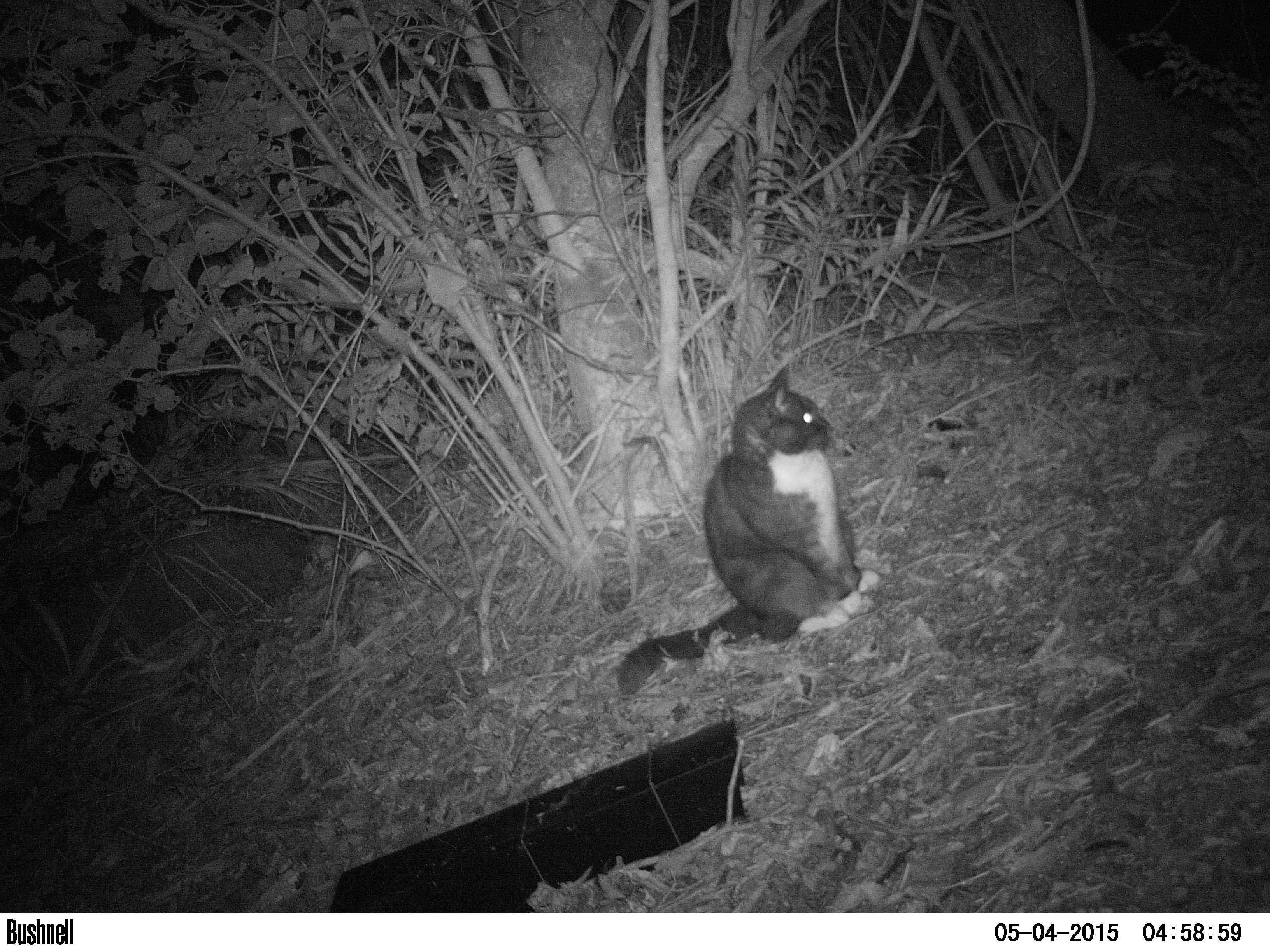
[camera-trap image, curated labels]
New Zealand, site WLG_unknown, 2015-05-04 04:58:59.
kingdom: Animalia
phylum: Chordata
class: Mammalia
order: Carnivora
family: Felidae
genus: Felis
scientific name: Felis catus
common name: domestic cat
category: cat